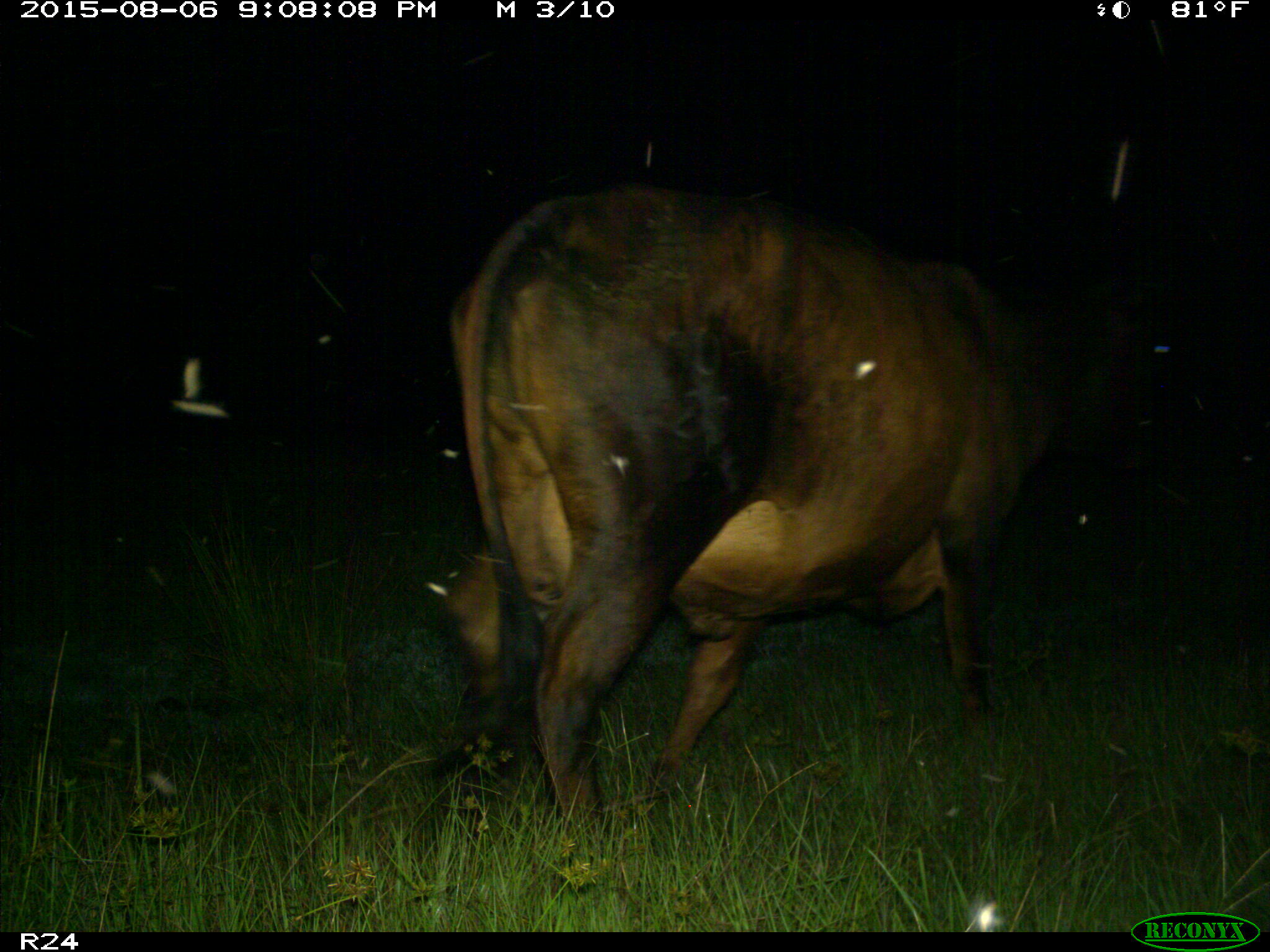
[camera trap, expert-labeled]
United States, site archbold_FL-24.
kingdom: Animalia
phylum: Chordata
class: Mammalia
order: Artiodactyla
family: Bovidae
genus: Bos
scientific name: Bos taurus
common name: domestic cow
Bos taurus (domestic cow).